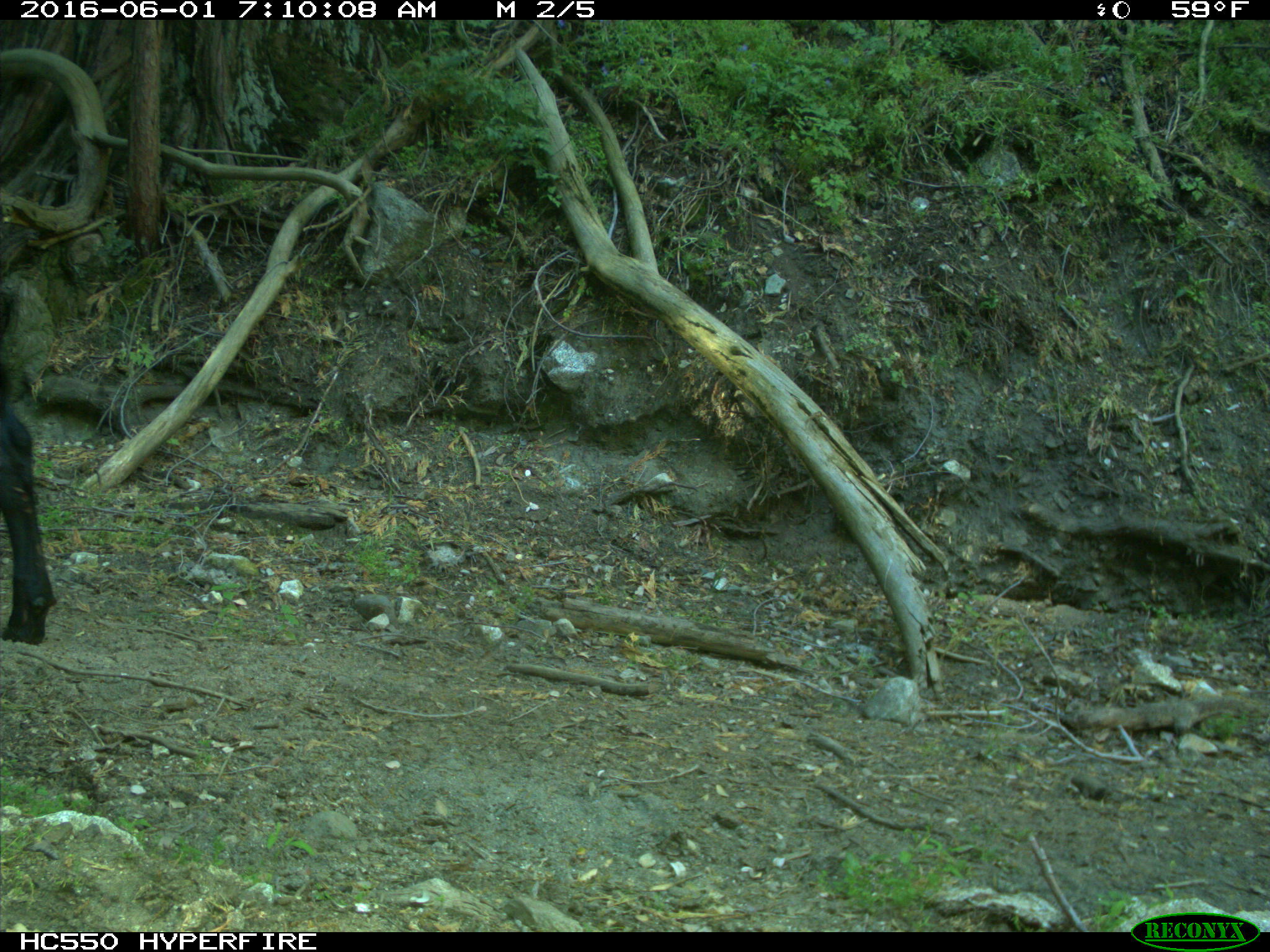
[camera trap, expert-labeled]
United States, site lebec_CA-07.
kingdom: Animalia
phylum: Chordata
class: Mammalia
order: Artiodactyla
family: Bovidae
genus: Bos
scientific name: Bos taurus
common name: domestic cow